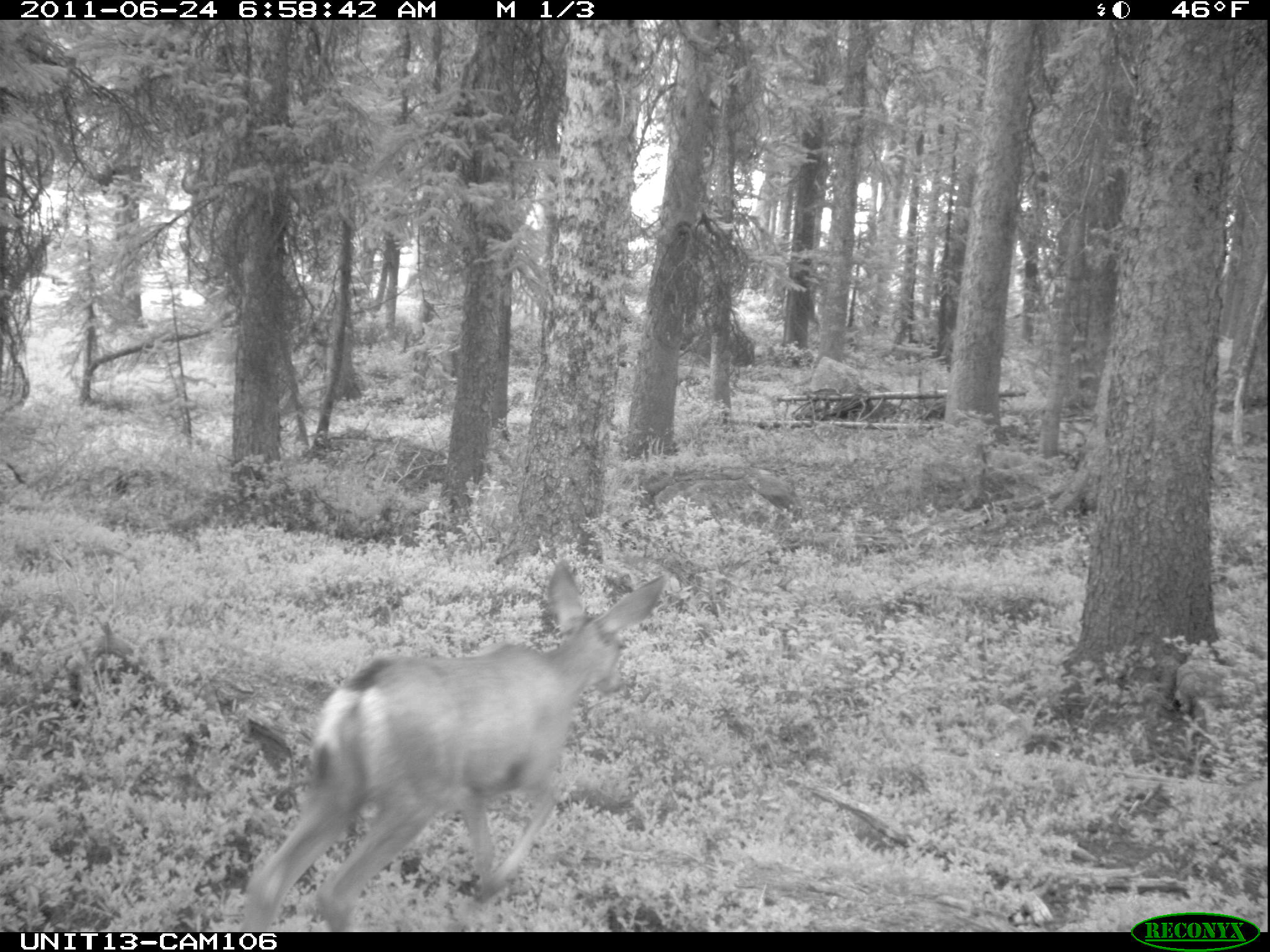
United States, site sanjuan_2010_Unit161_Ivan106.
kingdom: Animalia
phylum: Chordata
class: Mammalia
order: Artiodactyla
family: Cervidae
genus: Odocoileus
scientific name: Odocoileus hemionus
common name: mule deer